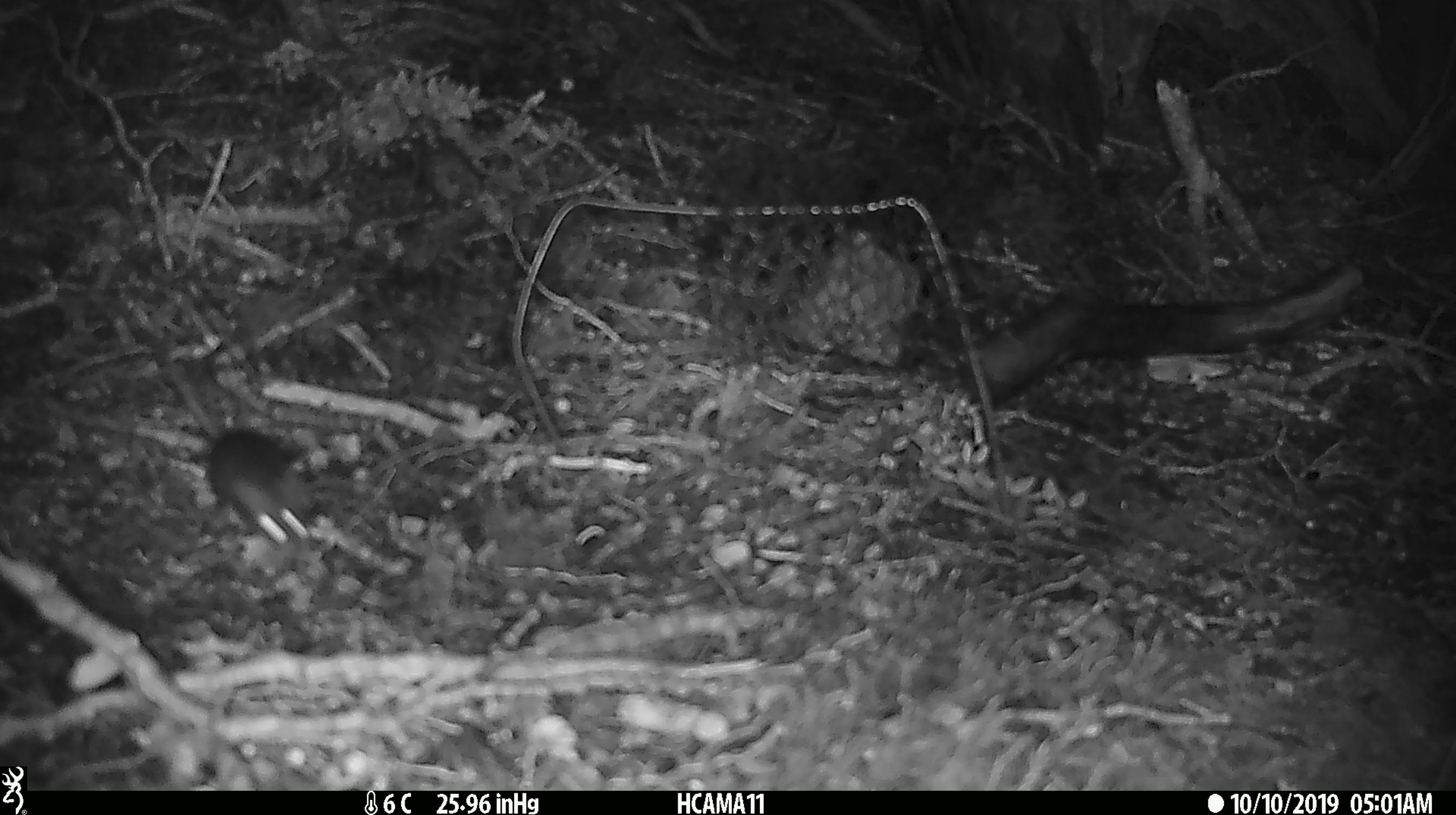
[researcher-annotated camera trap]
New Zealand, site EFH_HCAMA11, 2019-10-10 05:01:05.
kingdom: Animalia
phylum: Chordata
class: Mammalia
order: Rodentia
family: Muridae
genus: Mus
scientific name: Mus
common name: mouse